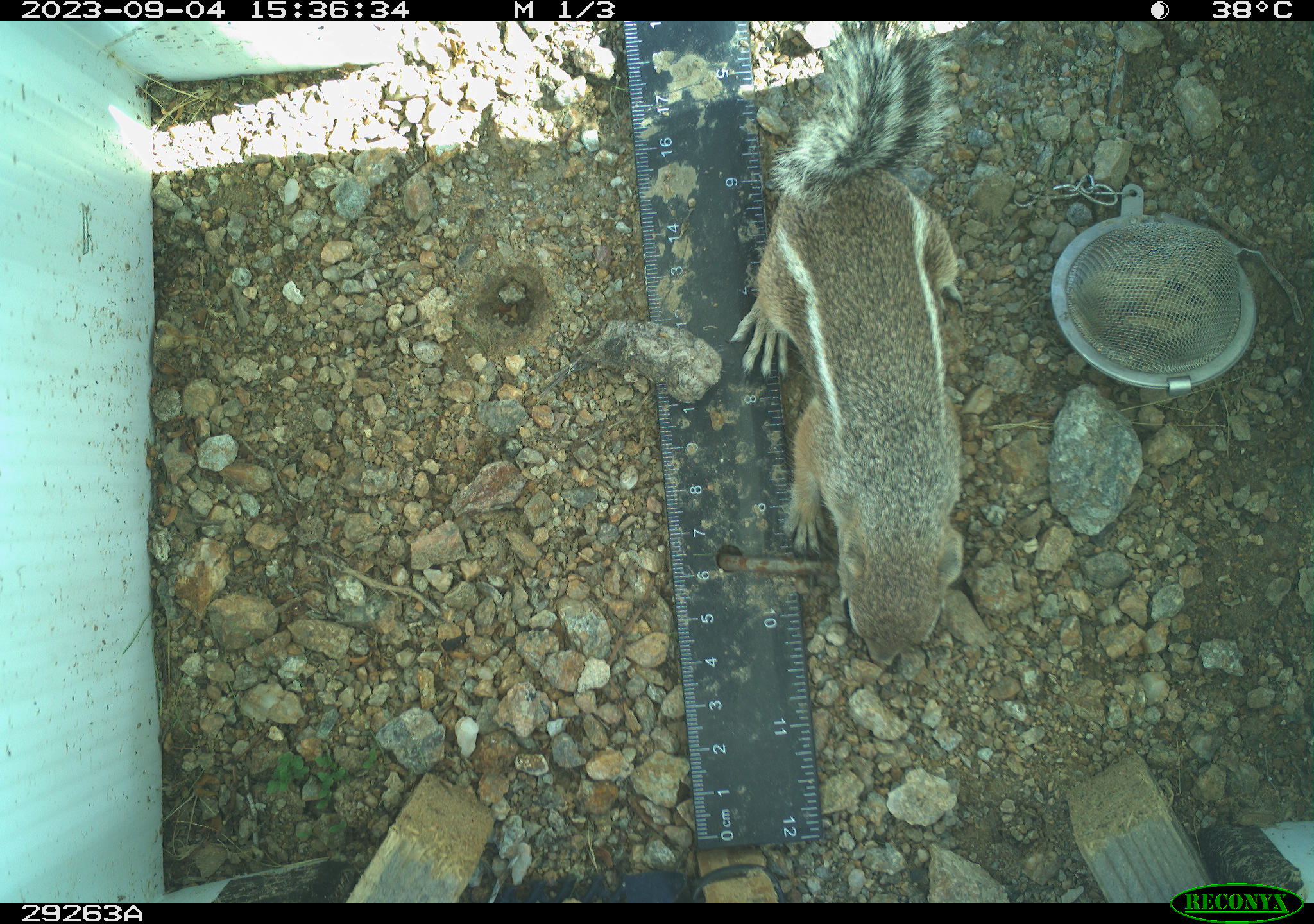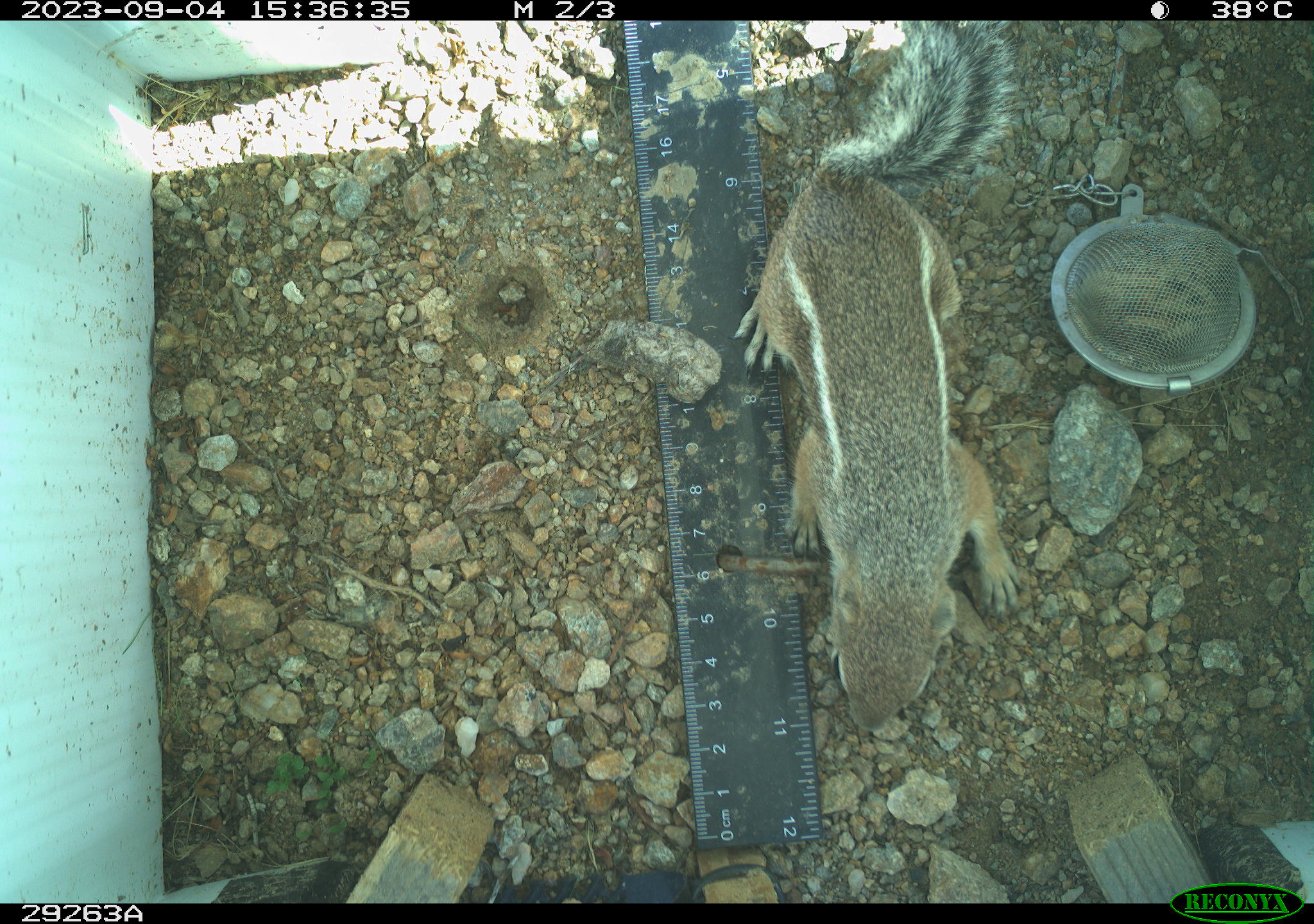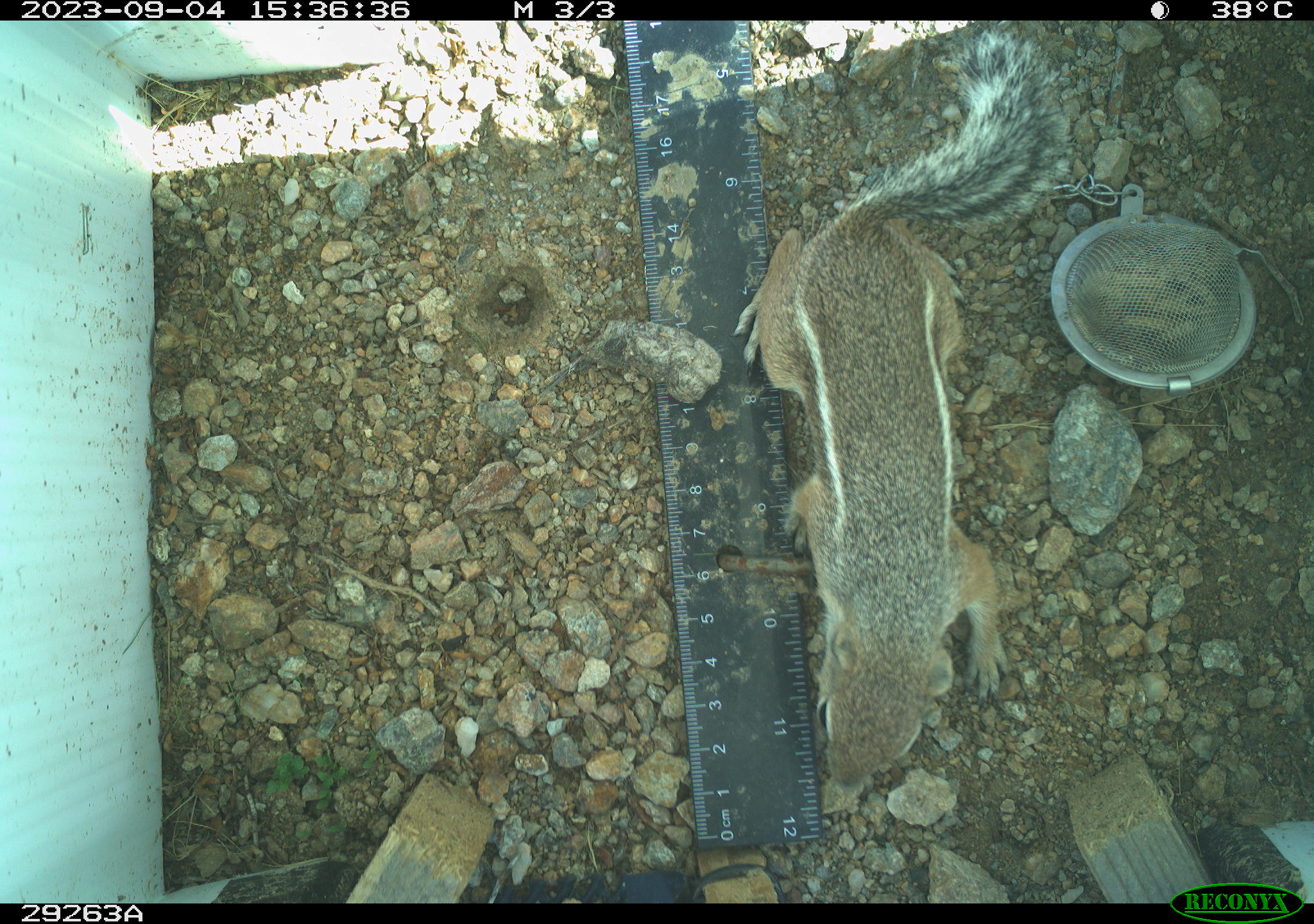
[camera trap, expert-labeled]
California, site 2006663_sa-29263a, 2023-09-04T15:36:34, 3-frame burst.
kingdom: Animalia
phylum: Chordata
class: Mammalia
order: Rodentia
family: Sciuridae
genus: Ammospermophilus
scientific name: Ammospermophilus leucurus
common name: white-tailed antelope squirrel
White-tailed antelope squirrel (Ammospermophilus leucurus).